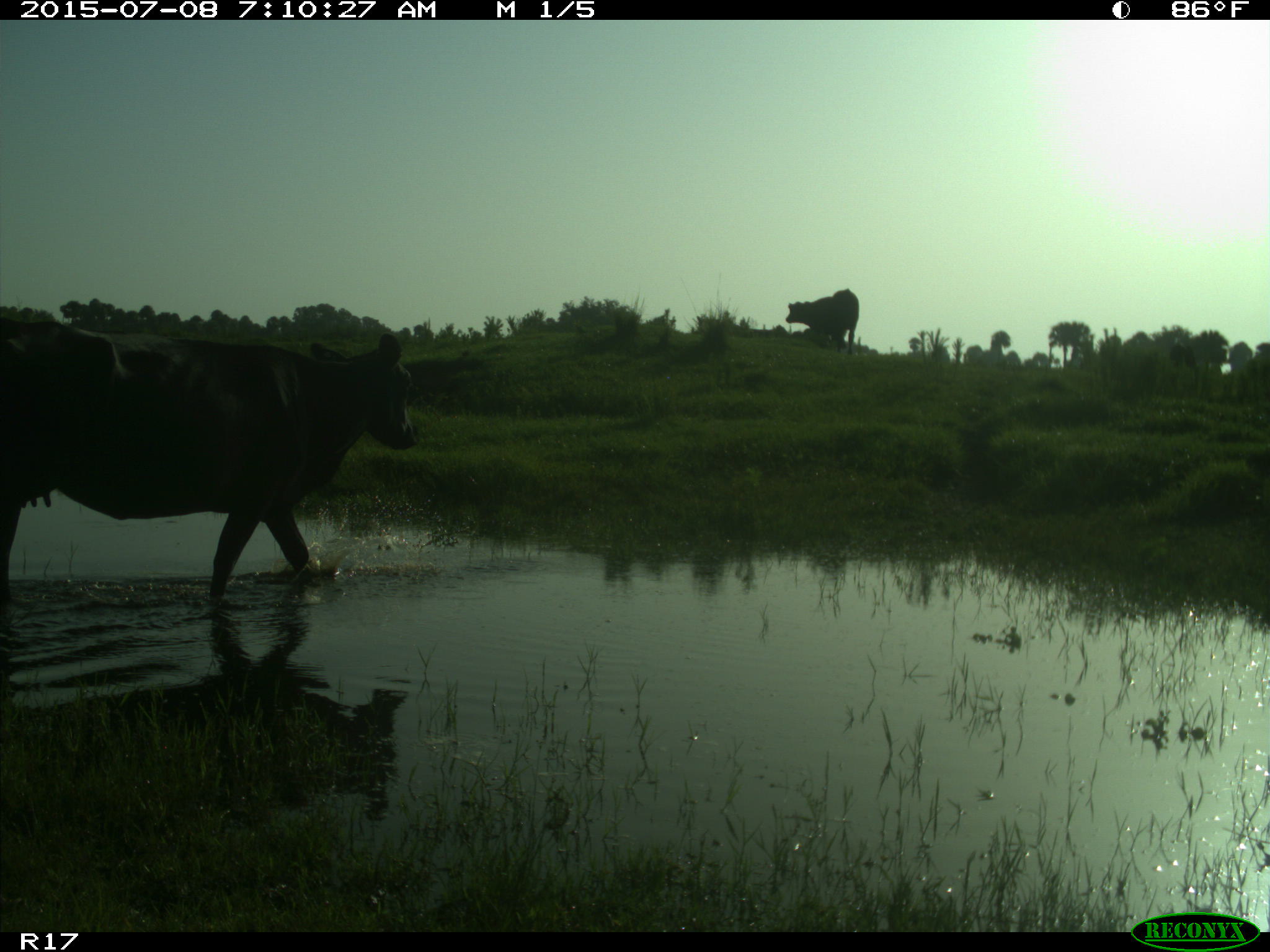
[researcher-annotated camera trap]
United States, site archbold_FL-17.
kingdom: Animalia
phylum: Chordata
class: Mammalia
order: Artiodactyla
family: Bovidae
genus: Bos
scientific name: Bos taurus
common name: domestic cow